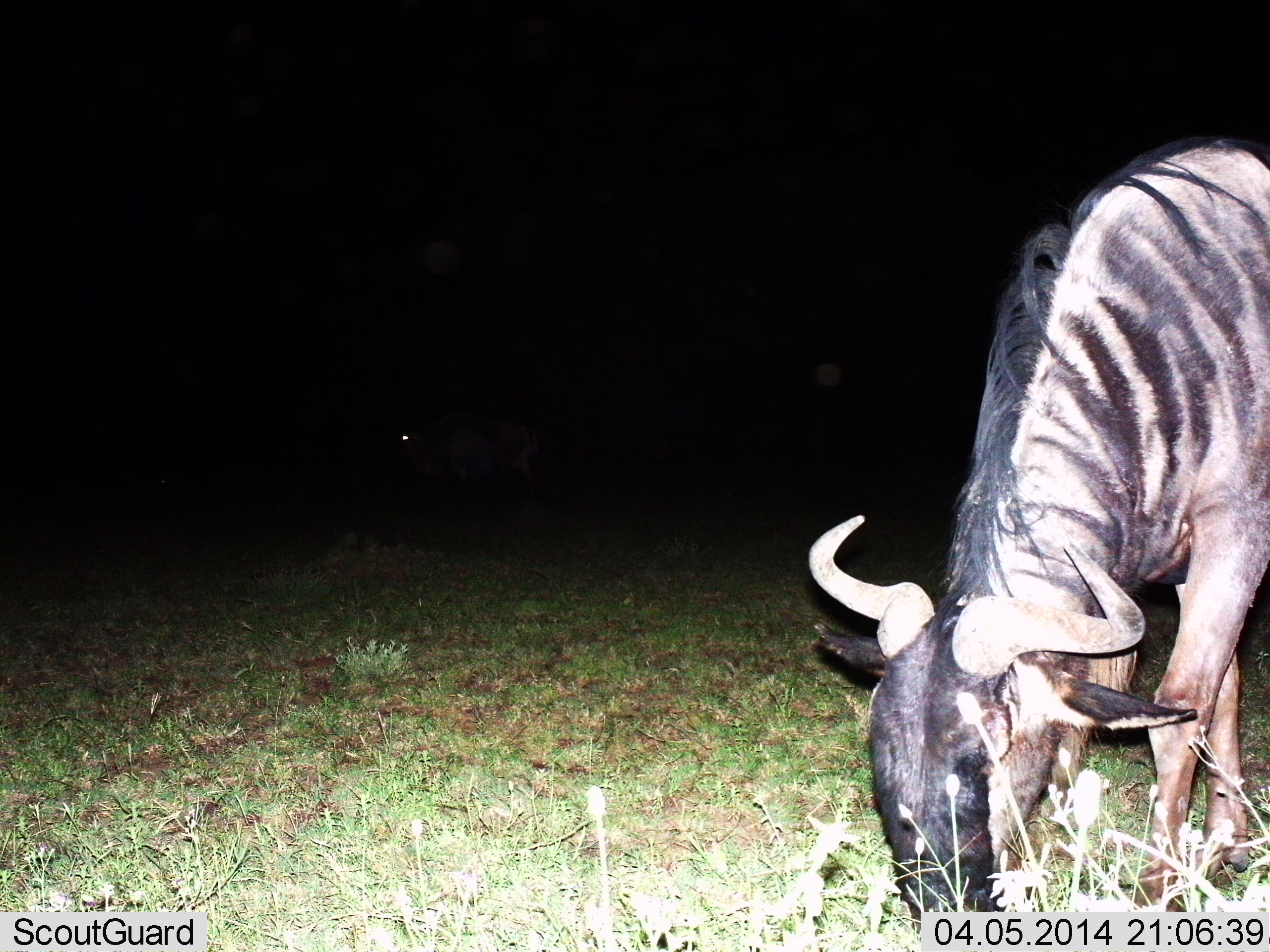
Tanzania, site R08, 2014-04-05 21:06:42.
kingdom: Animalia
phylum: Chordata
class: Mammalia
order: Artiodactyla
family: Bovidae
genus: Connochaetes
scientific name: Connochaetes taurinus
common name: blue wildebeest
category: wildebeest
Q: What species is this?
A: Wildebeest (blue wildebeest) (Connochaetes taurinus).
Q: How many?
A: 1.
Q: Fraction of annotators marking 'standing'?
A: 18%.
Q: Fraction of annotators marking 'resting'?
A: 1%.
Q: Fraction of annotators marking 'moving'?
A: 3%.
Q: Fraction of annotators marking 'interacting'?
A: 0%.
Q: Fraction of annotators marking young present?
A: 0%.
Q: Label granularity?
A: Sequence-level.